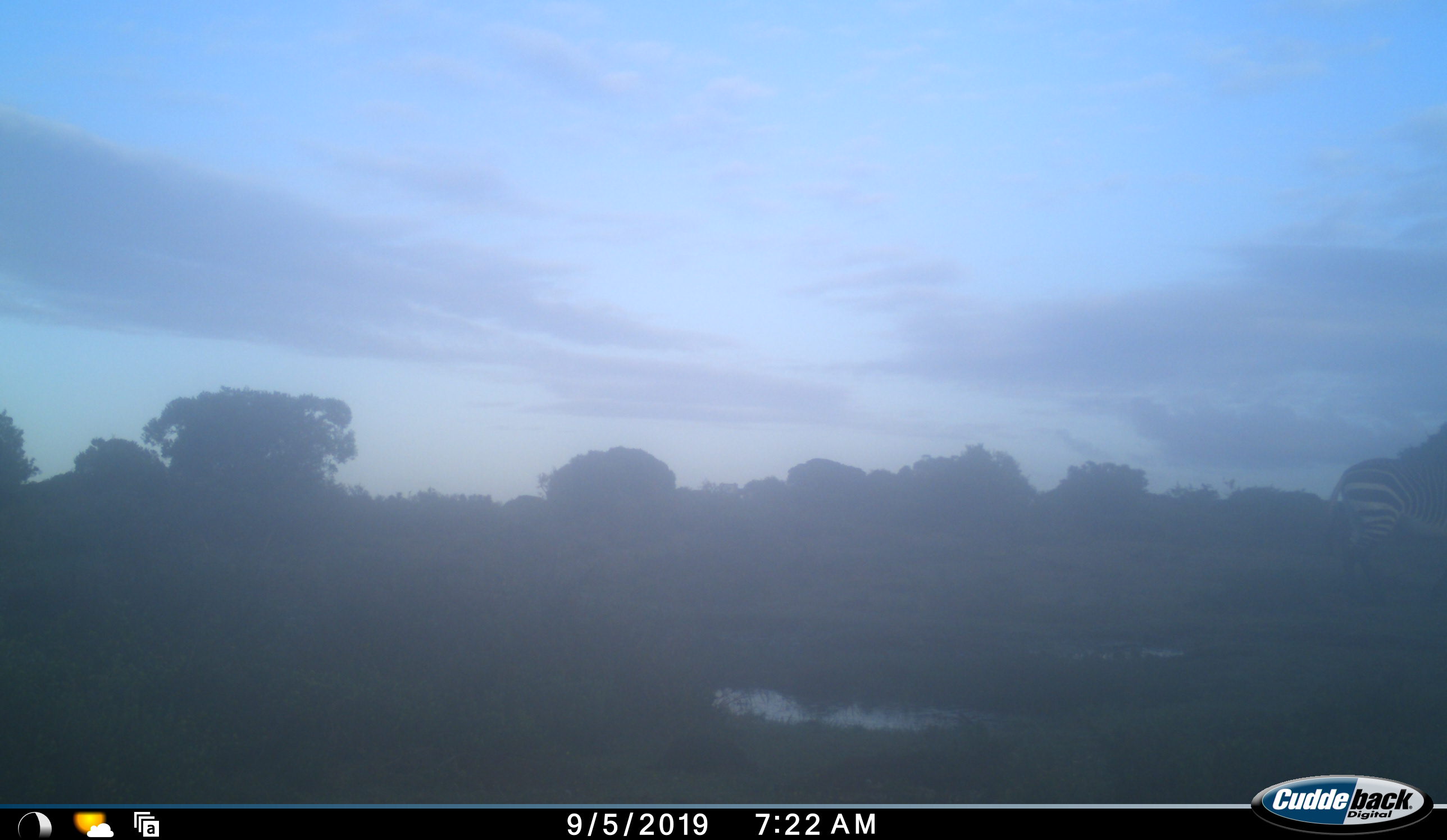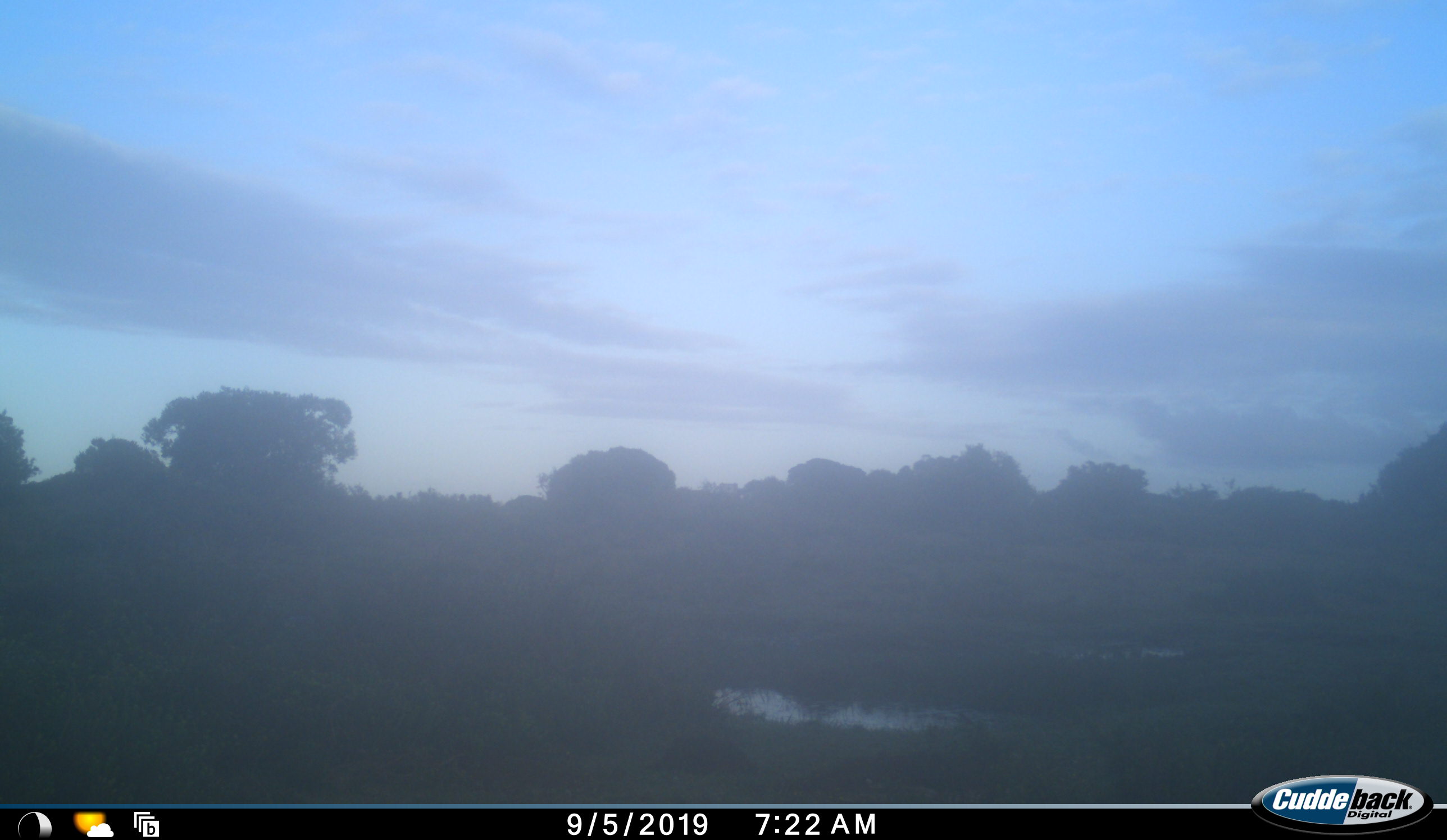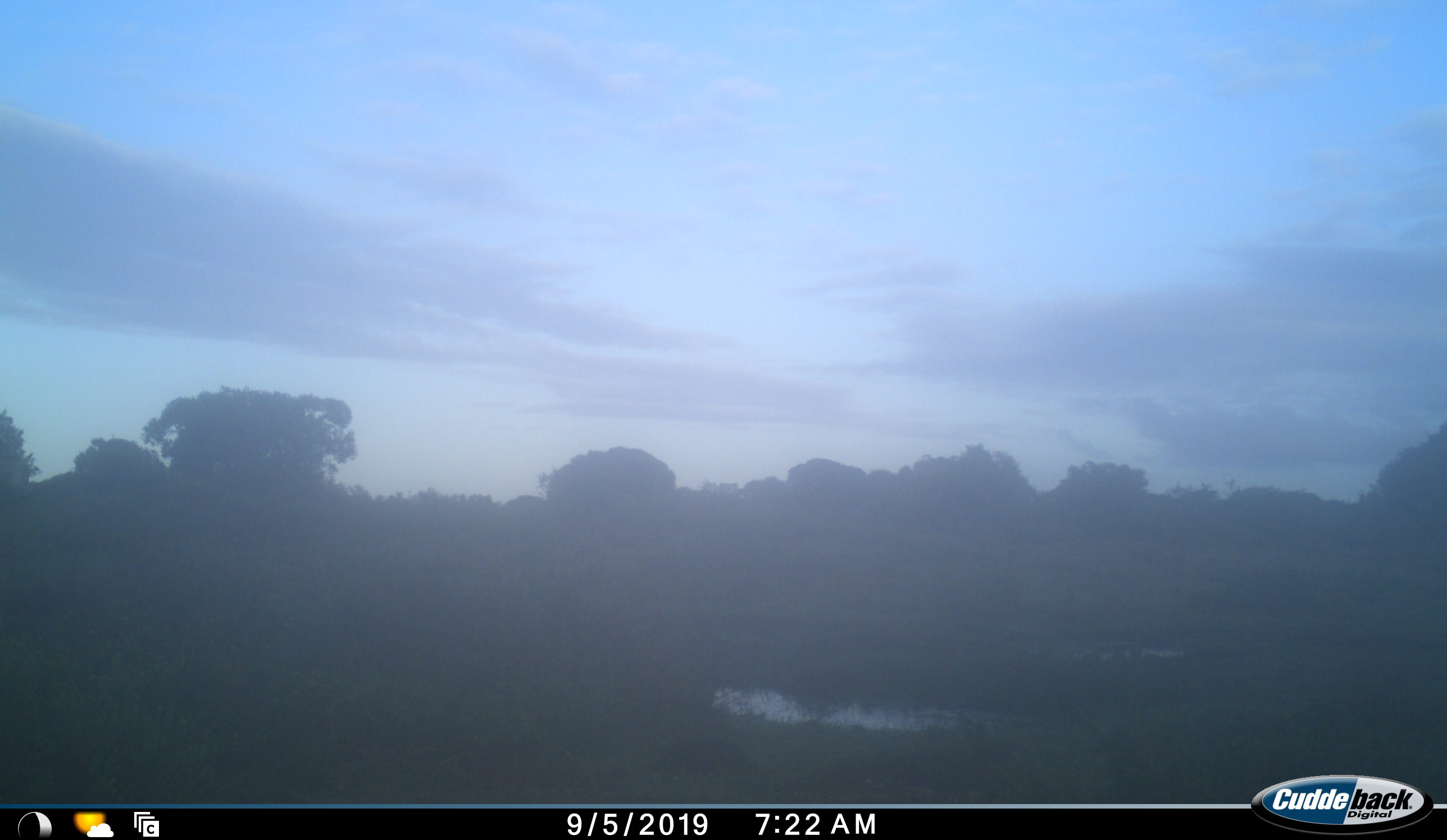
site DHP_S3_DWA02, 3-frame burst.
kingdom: Animalia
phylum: Chordata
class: Mammalia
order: Perissodactyla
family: Equidae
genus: Equus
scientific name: Equus zebra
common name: mountain zebra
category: zebramountain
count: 1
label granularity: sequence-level